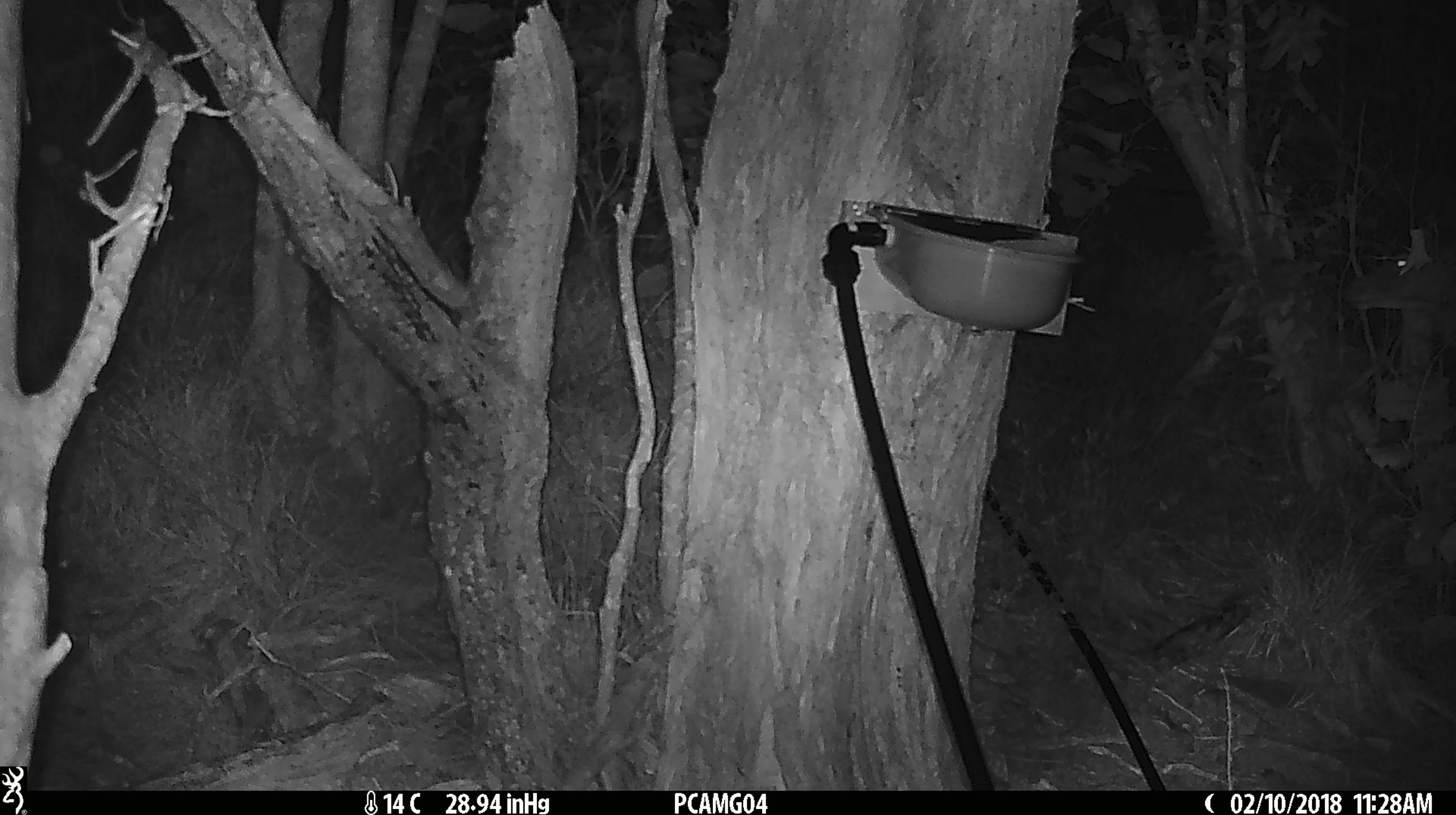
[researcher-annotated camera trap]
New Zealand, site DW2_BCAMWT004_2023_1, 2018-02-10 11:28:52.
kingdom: Animalia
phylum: Chordata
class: Mammalia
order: Artiodactyla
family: Cervidae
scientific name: Cervidae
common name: deer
Deer (Cervidae).